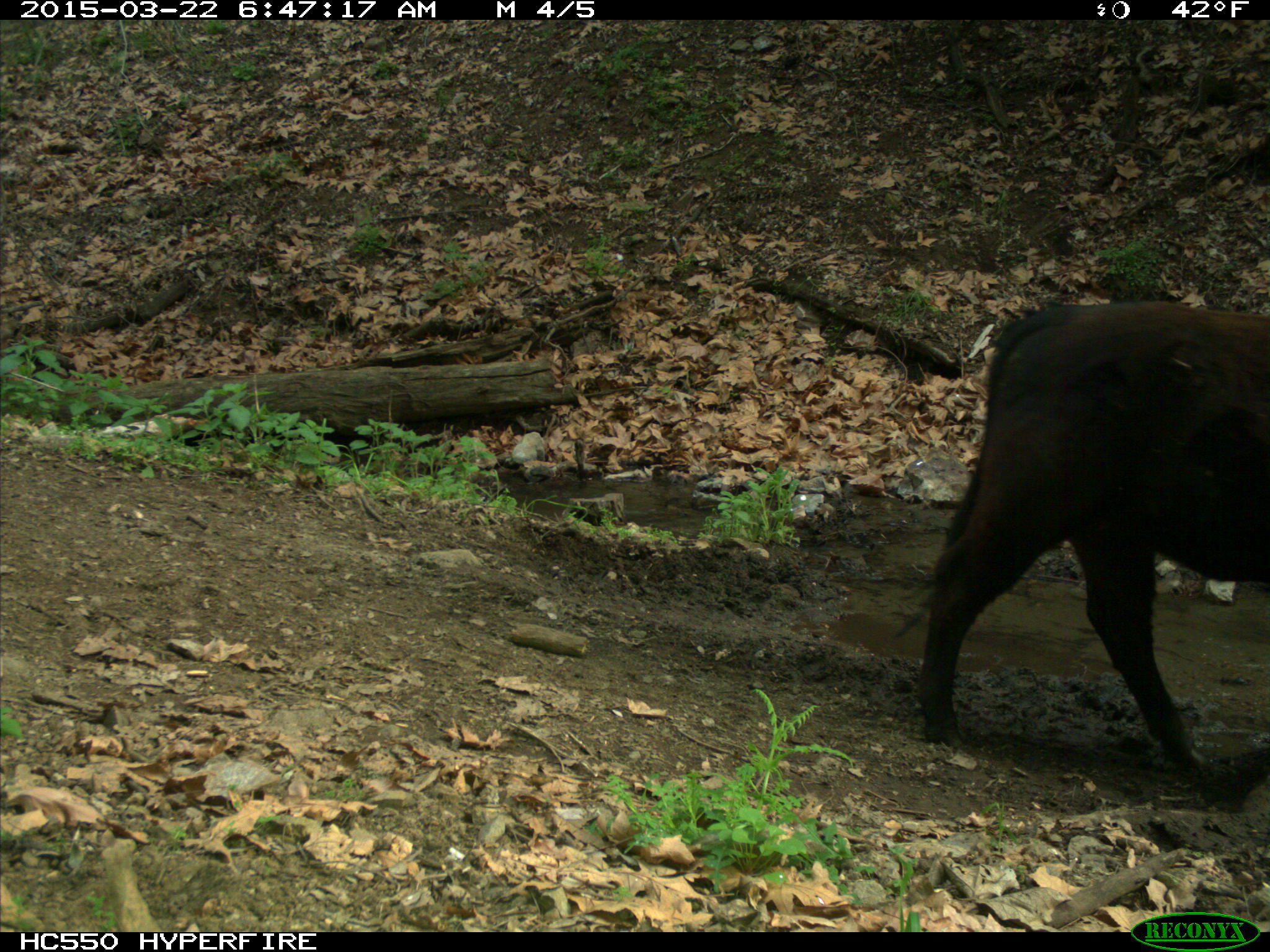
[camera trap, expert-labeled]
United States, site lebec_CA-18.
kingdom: Animalia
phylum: Chordata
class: Mammalia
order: Artiodactyla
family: Bovidae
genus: Bos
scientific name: Bos taurus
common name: domestic cow